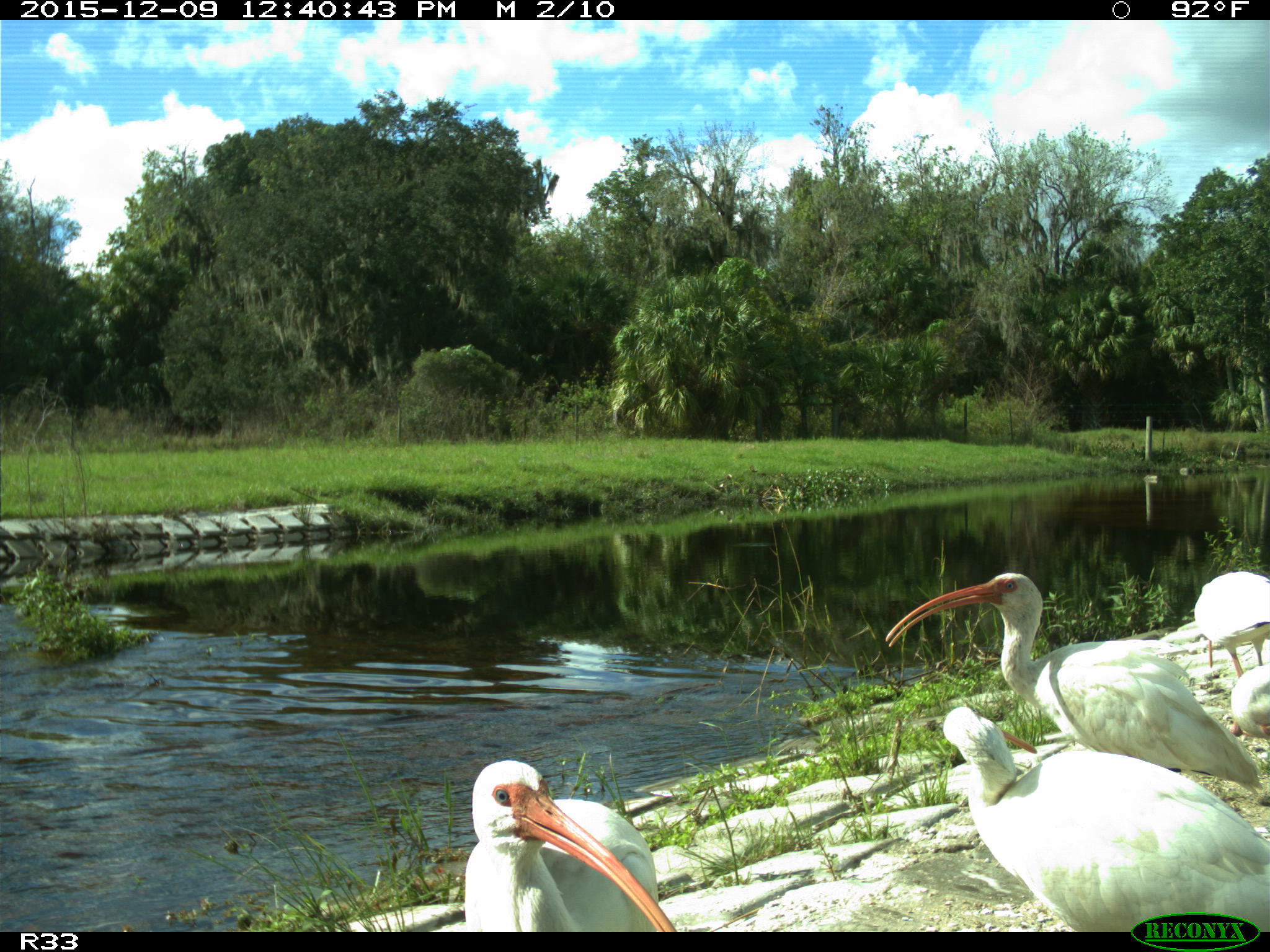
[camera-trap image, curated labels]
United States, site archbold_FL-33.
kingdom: Animalia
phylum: Chordata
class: Aves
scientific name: Aves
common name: birds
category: unidentified bird